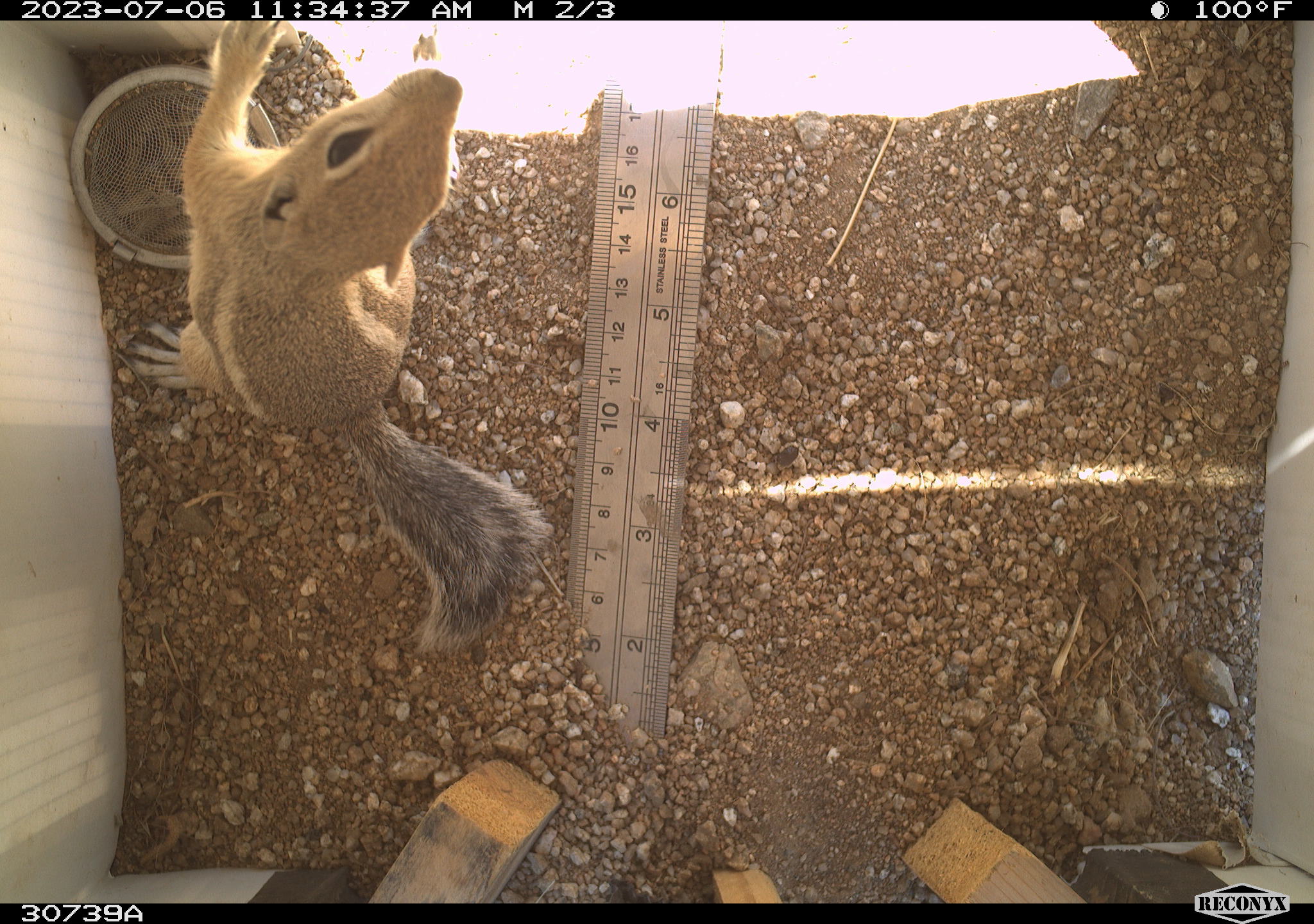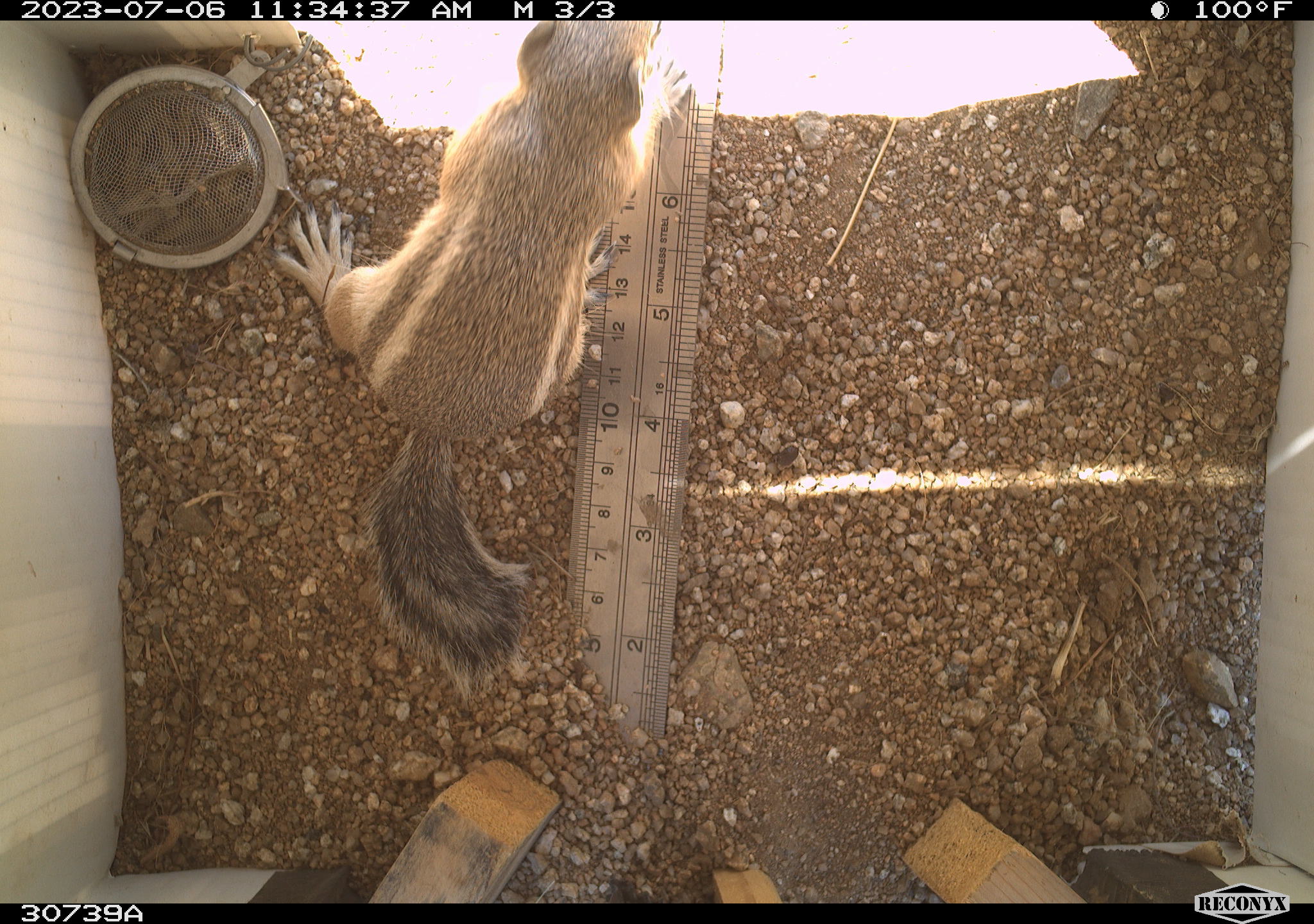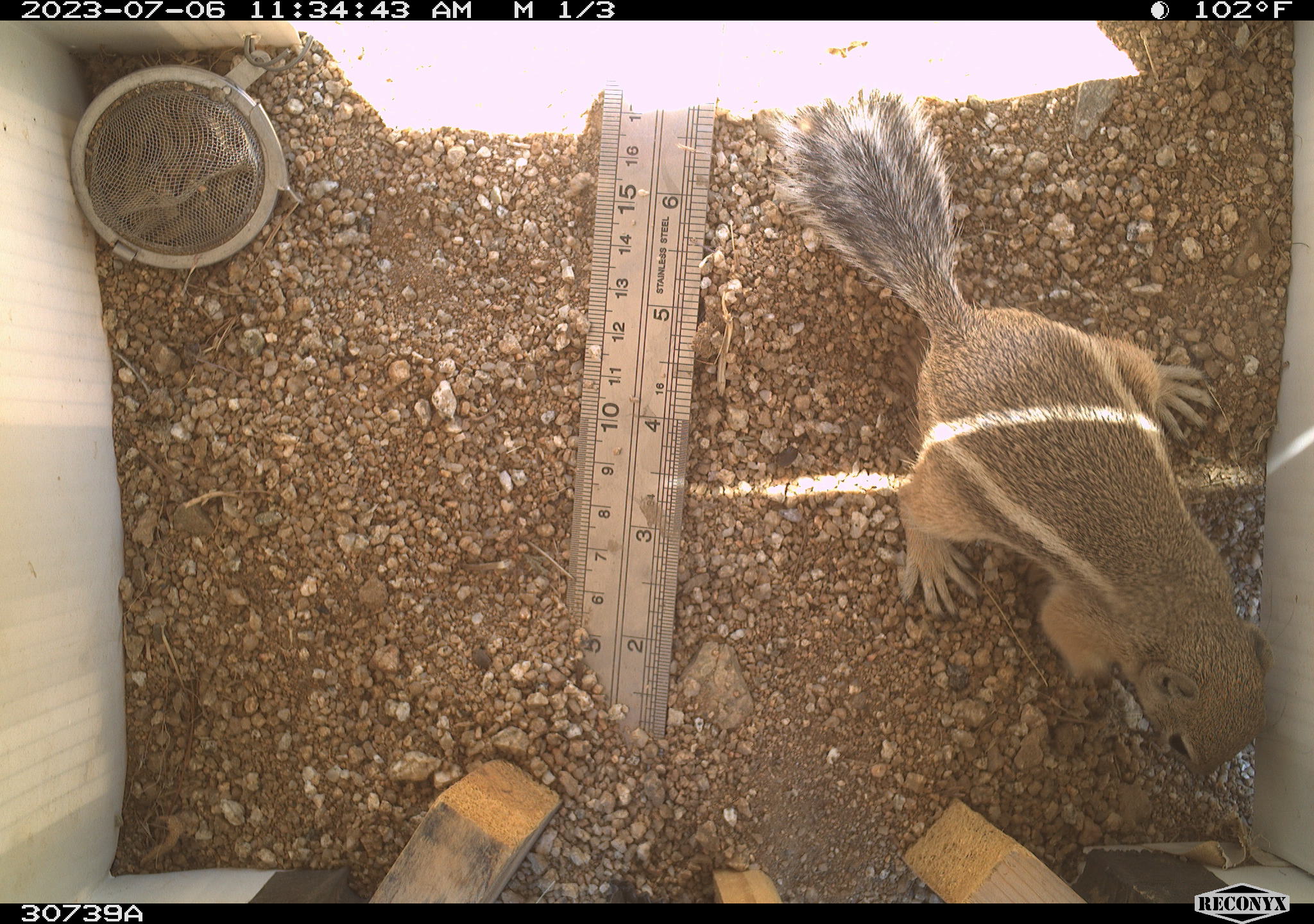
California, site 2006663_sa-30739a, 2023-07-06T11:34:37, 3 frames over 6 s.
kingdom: Animalia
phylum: Chordata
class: Mammalia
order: Rodentia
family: Sciuridae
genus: Ammospermophilus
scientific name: Ammospermophilus leucurus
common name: white-tailed antelope squirrel